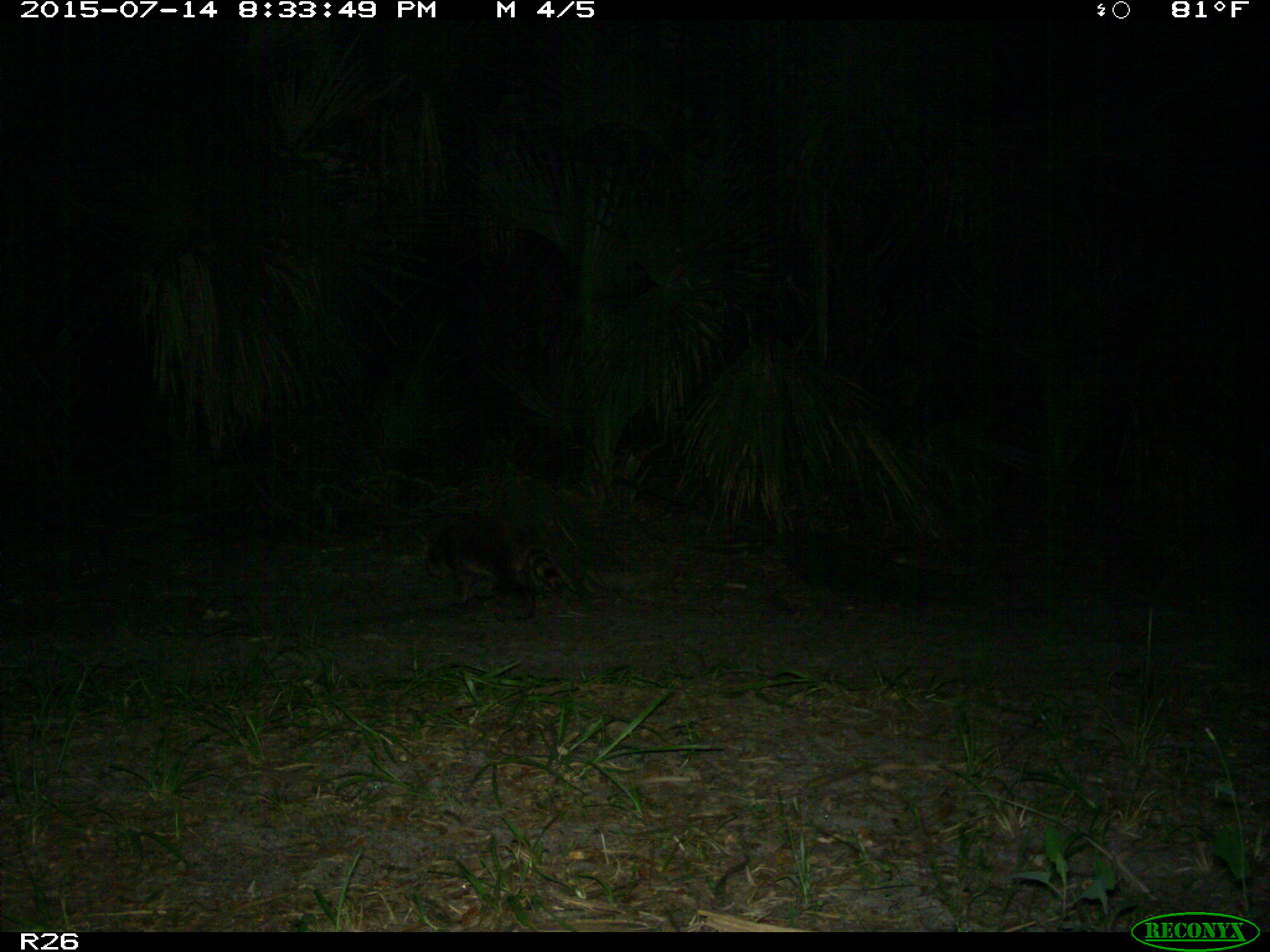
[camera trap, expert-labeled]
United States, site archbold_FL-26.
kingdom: Animalia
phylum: Chordata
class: Mammalia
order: Carnivora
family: Procyonidae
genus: Procyon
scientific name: Procyon lotor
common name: common raccoon